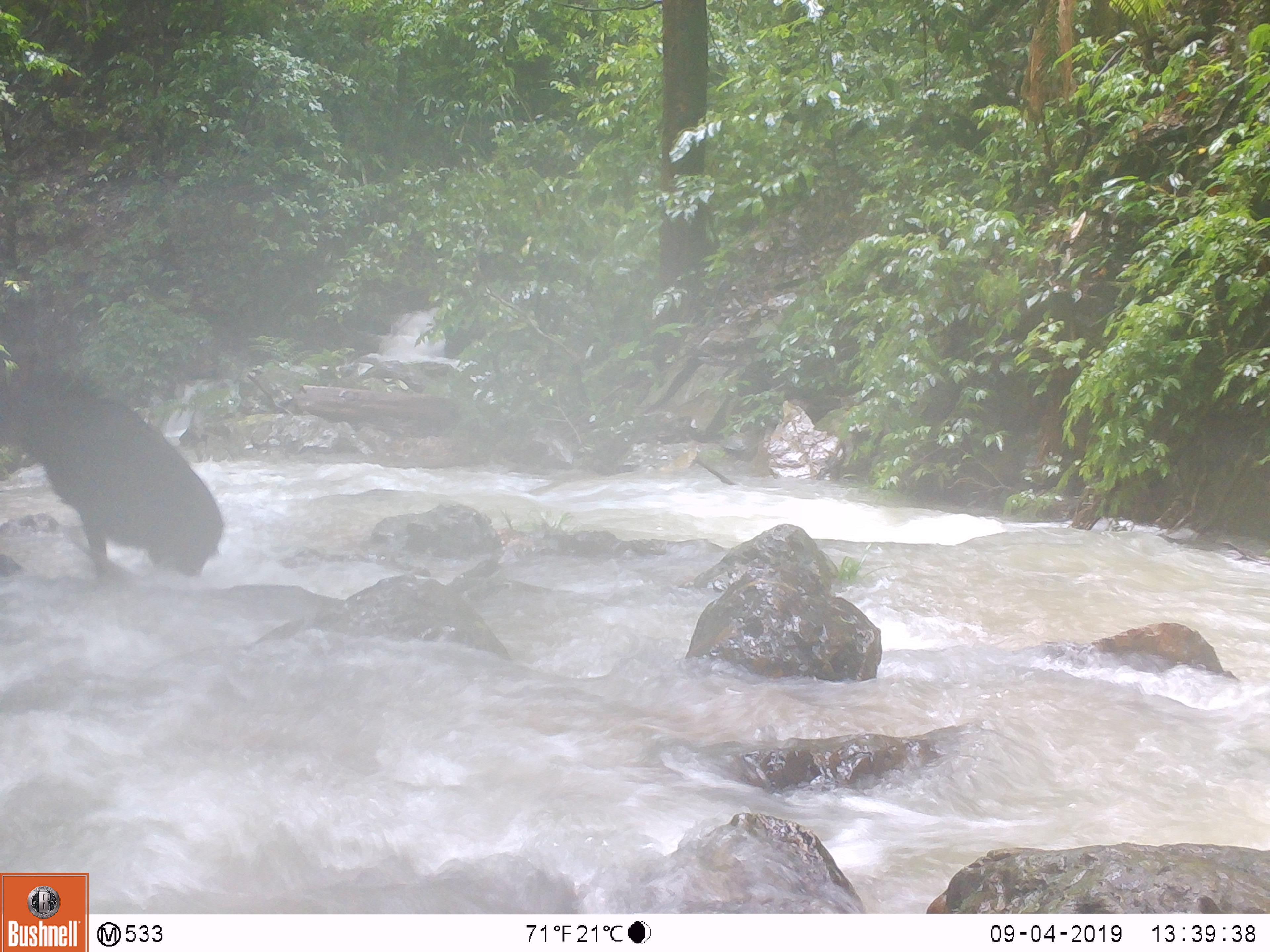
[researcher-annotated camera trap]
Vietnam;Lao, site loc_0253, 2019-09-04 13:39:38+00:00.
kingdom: Animalia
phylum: Chordata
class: Mammalia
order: Artiodactyla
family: Bovidae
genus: Capricornis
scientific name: Capricornis sumatraensis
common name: chinese serow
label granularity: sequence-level